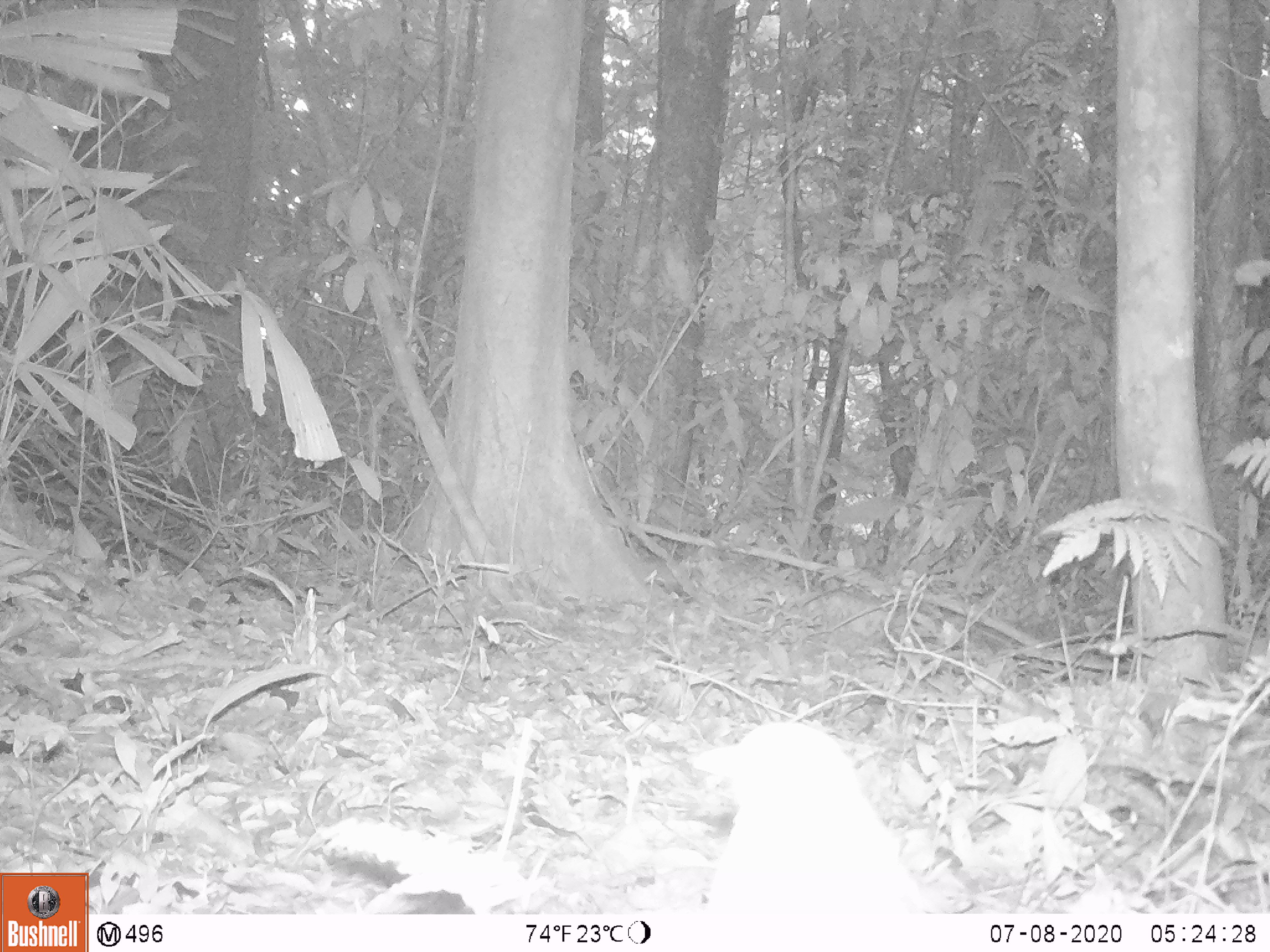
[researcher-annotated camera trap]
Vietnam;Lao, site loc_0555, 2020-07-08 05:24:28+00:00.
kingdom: Animalia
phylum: Chordata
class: Aves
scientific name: Aves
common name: bird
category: unidentified bird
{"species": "unidentified bird (bird) (Aves)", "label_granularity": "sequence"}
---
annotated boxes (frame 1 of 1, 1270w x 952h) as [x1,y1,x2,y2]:
unidentified bird: [687,719,932,913]